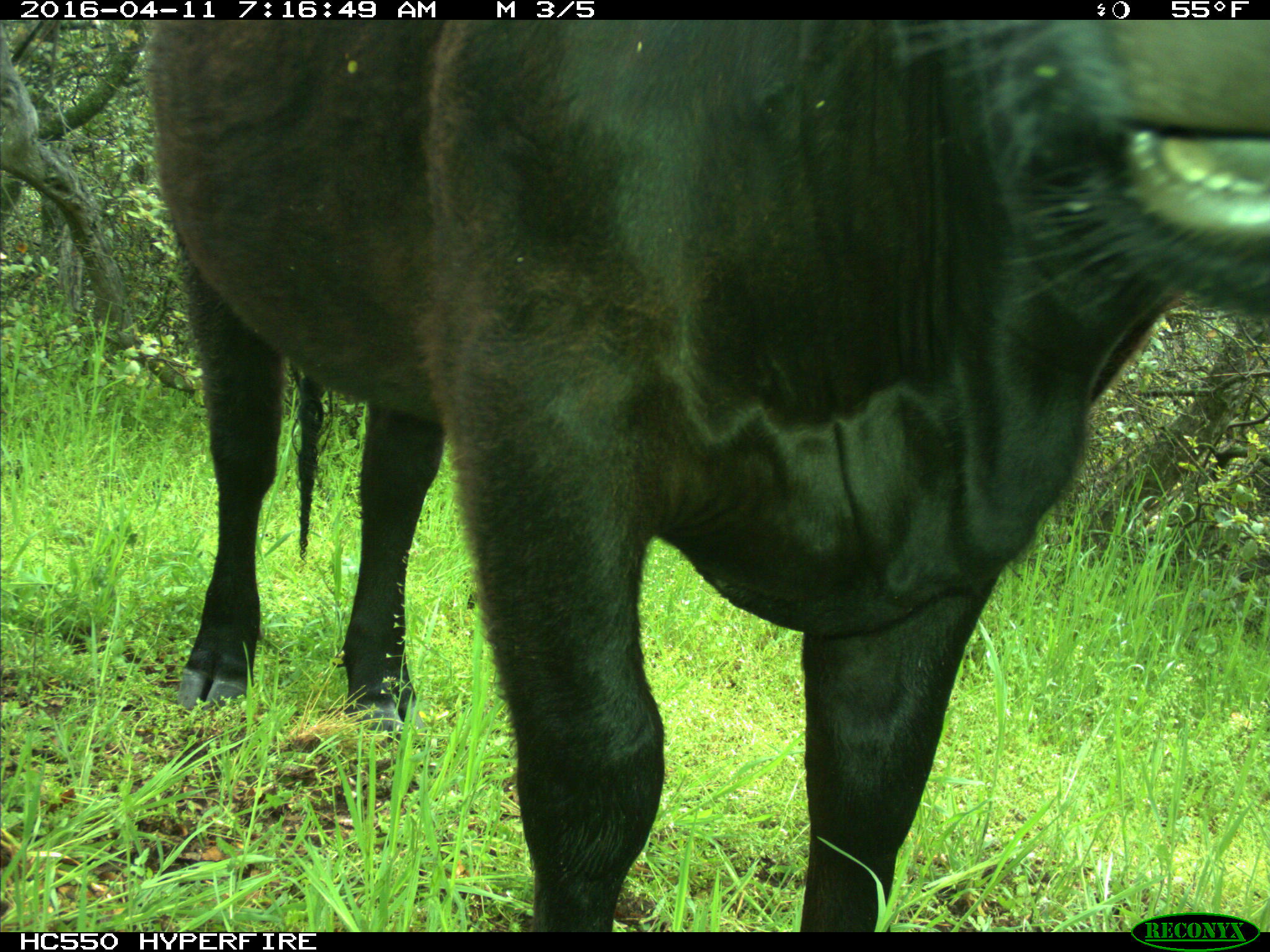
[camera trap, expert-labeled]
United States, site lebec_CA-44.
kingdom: Animalia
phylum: Chordata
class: Mammalia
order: Artiodactyla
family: Bovidae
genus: Bos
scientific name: Bos taurus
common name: domestic cow